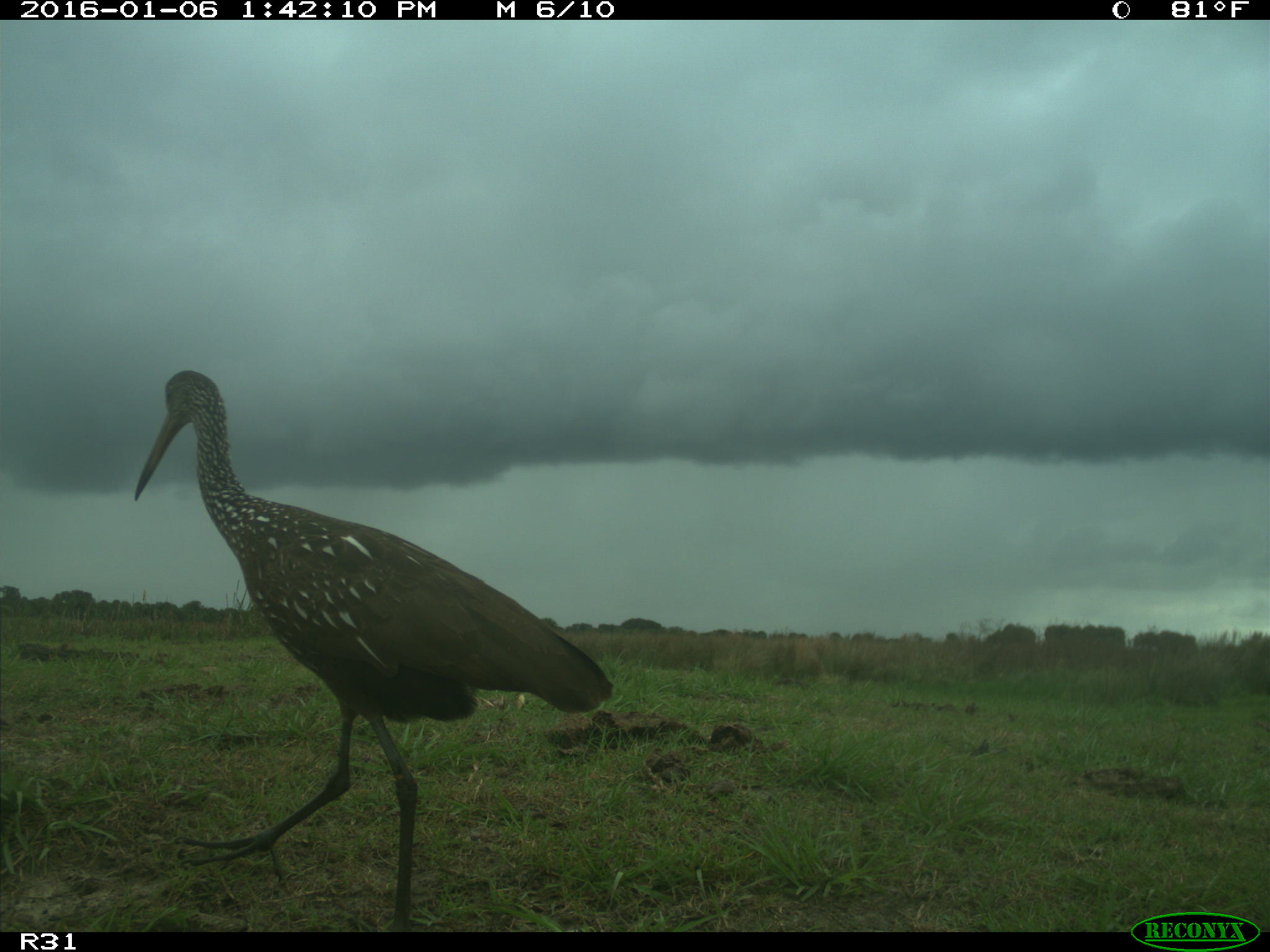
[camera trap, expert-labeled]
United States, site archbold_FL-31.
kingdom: Animalia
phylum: Chordata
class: Aves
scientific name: Aves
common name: birds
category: unidentified bird